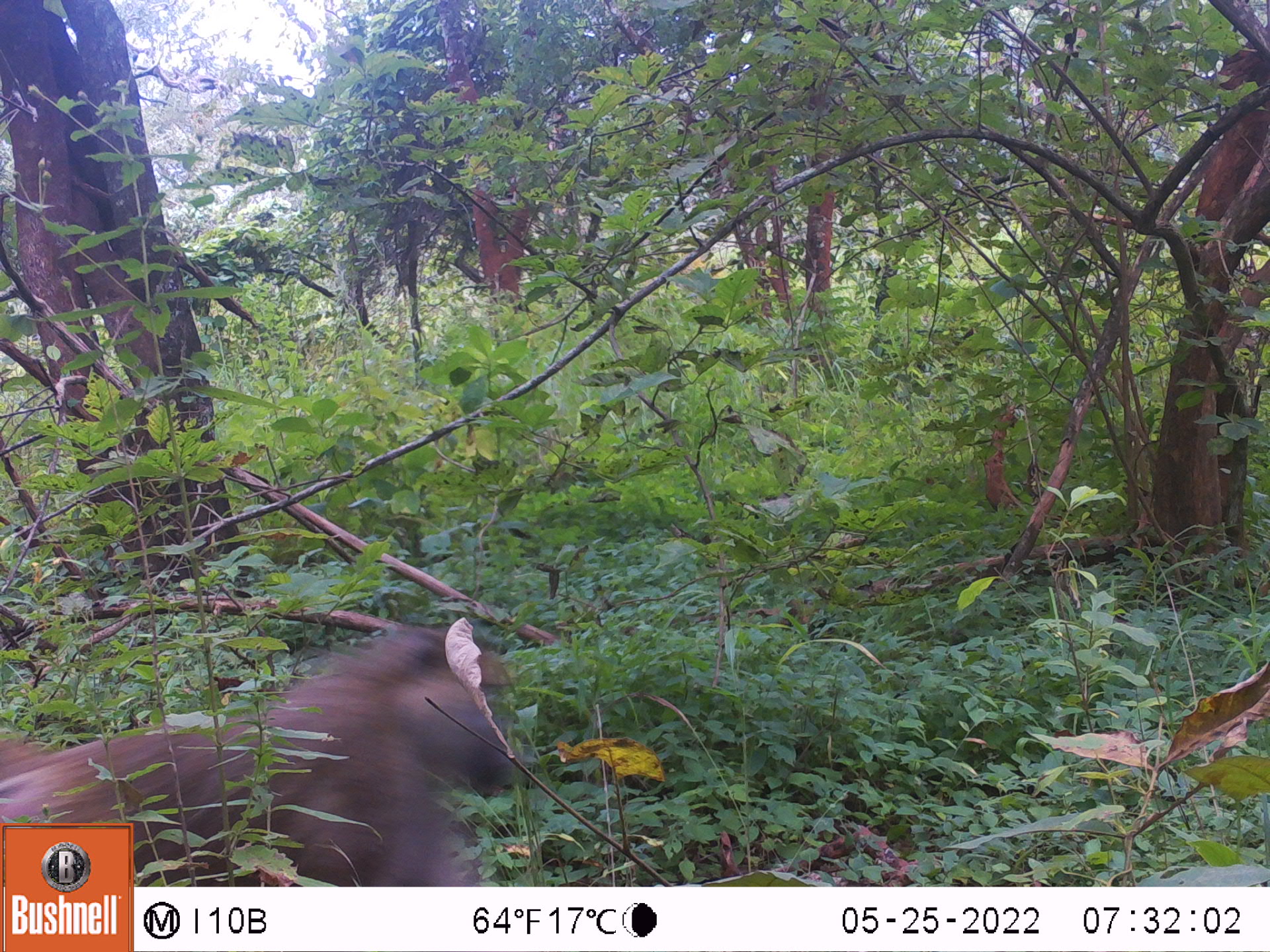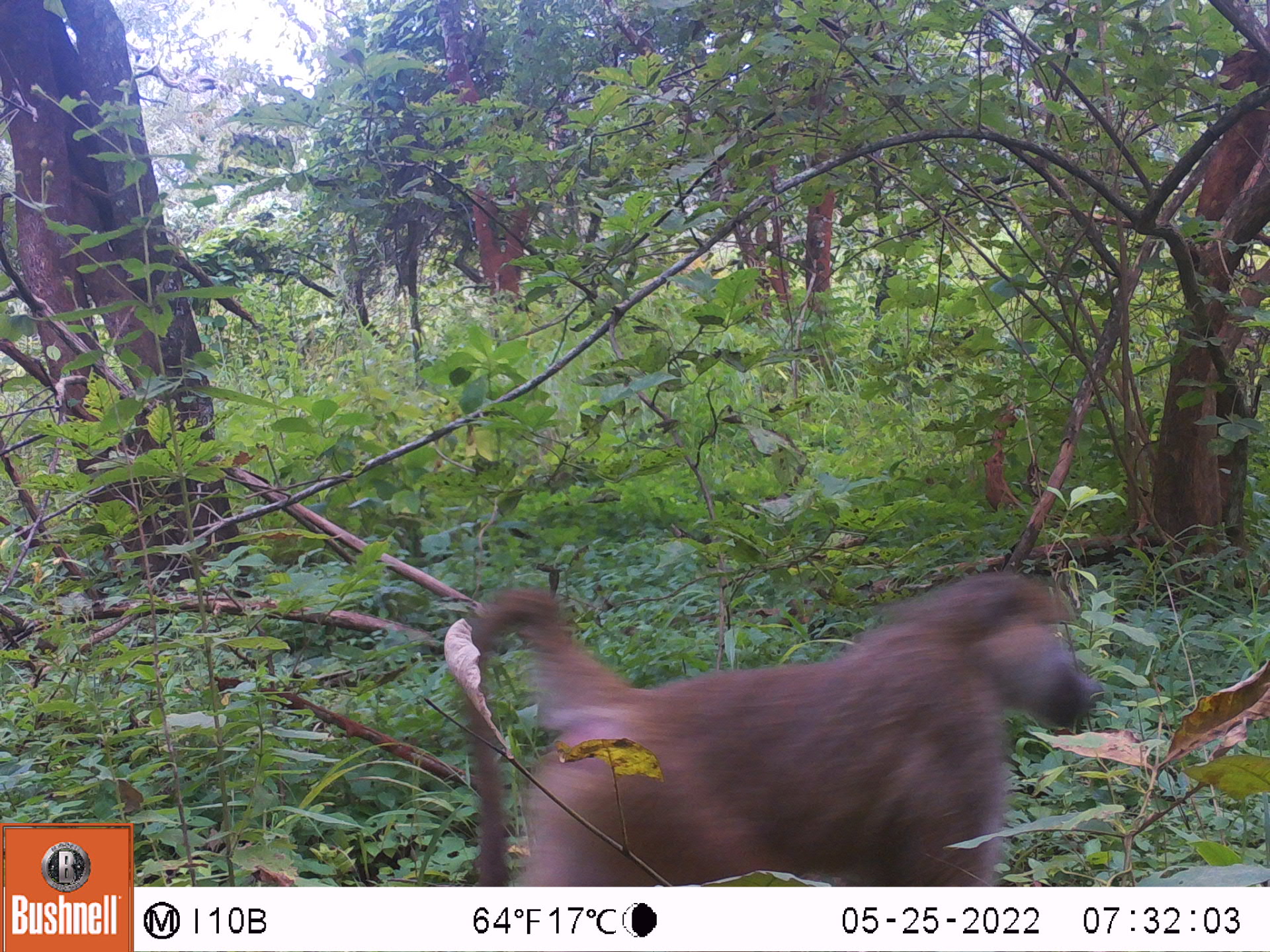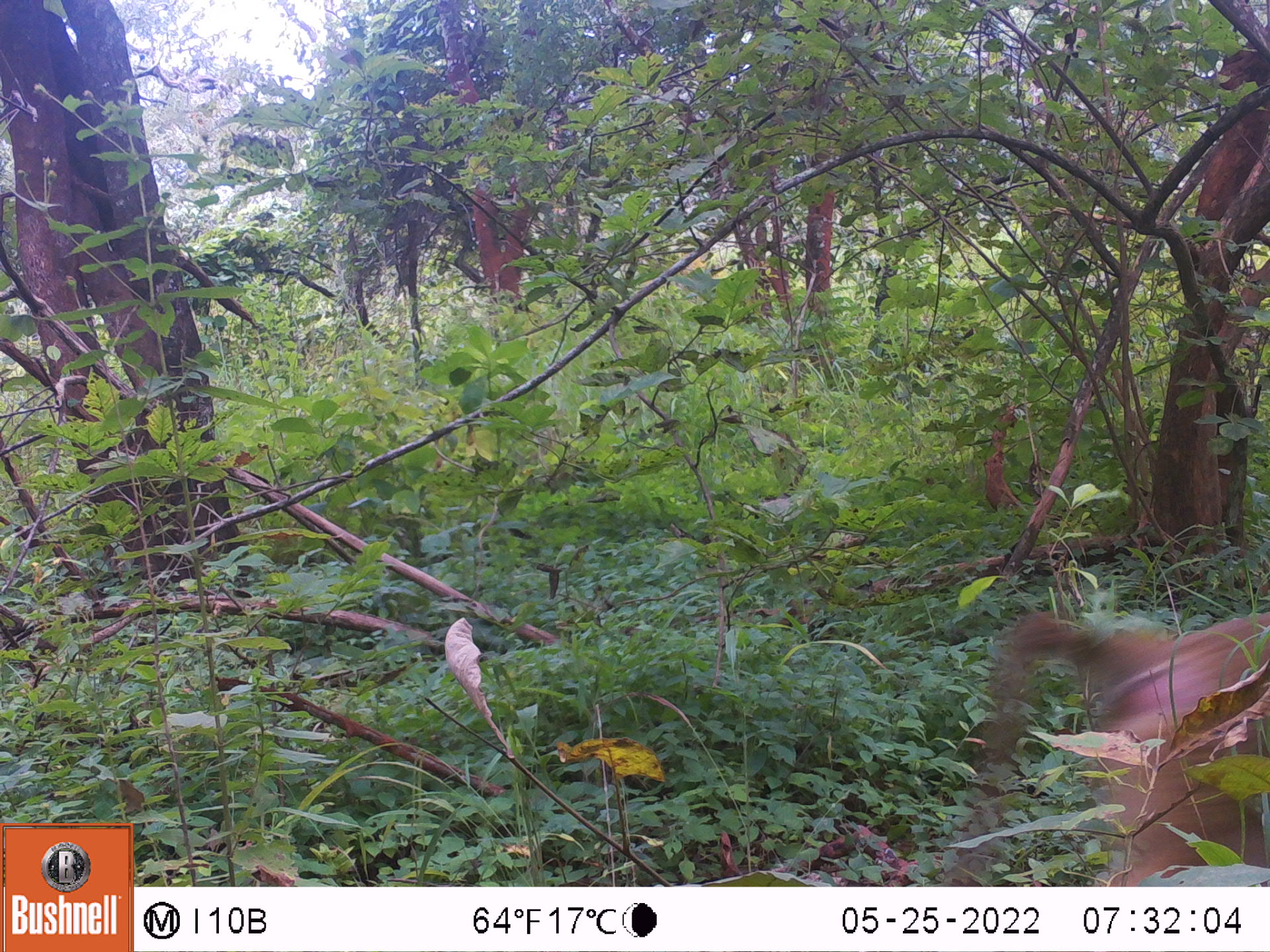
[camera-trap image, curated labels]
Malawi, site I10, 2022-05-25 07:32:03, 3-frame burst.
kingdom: Animalia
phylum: Chordata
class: Mammalia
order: Primates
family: Cercopithecidae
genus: Papio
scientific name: Papio cynocephalus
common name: yellow baboon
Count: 1.